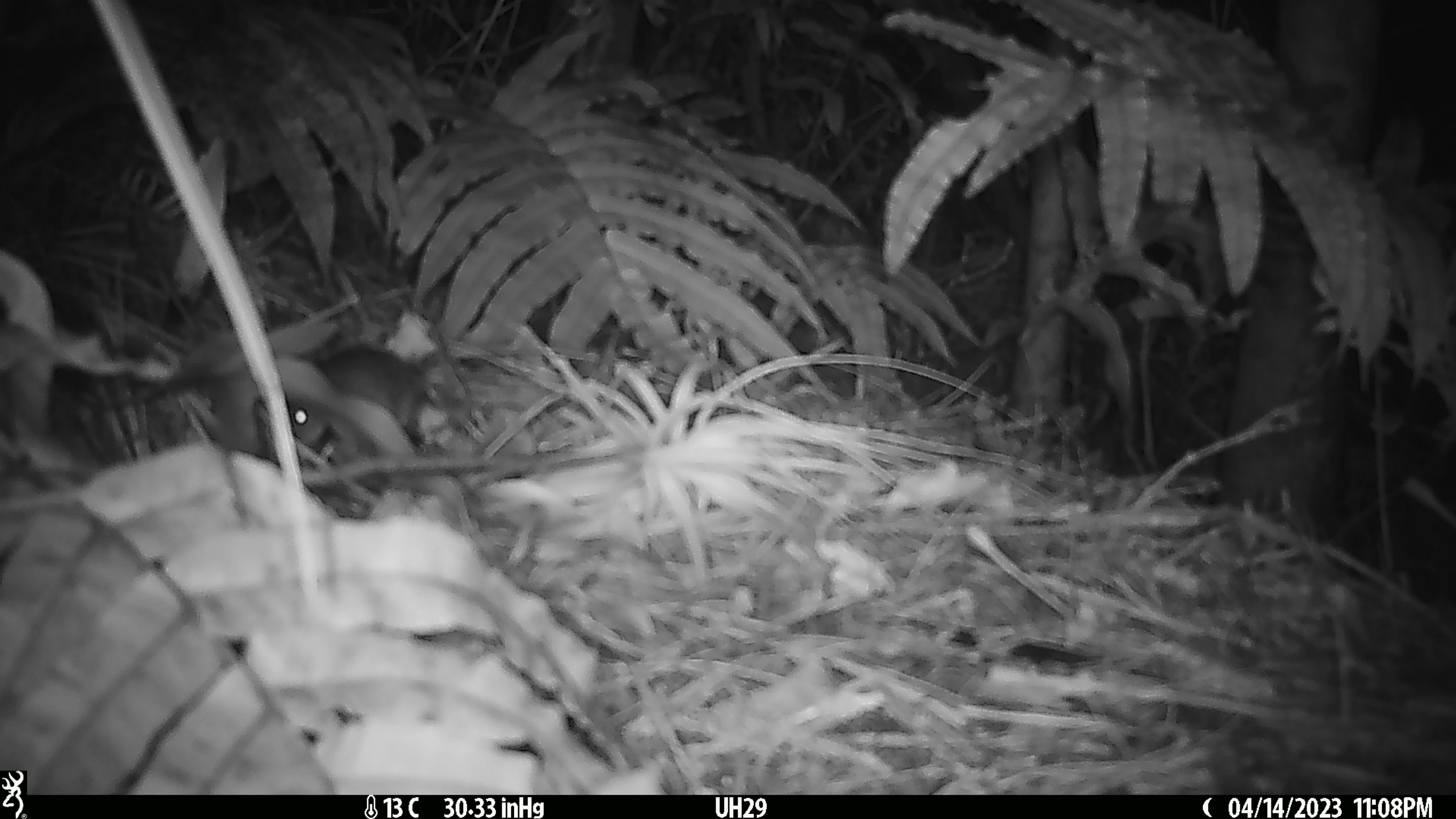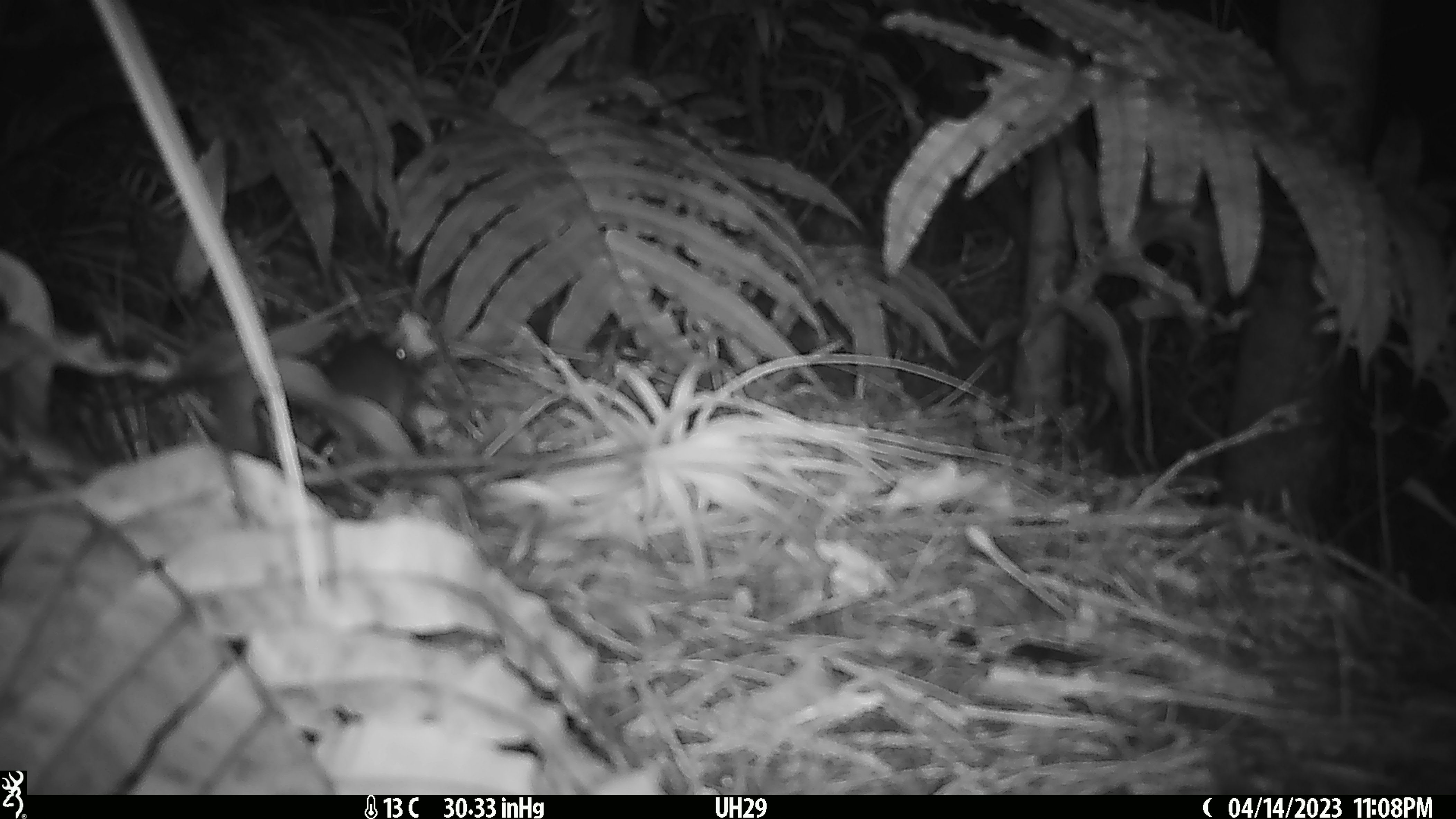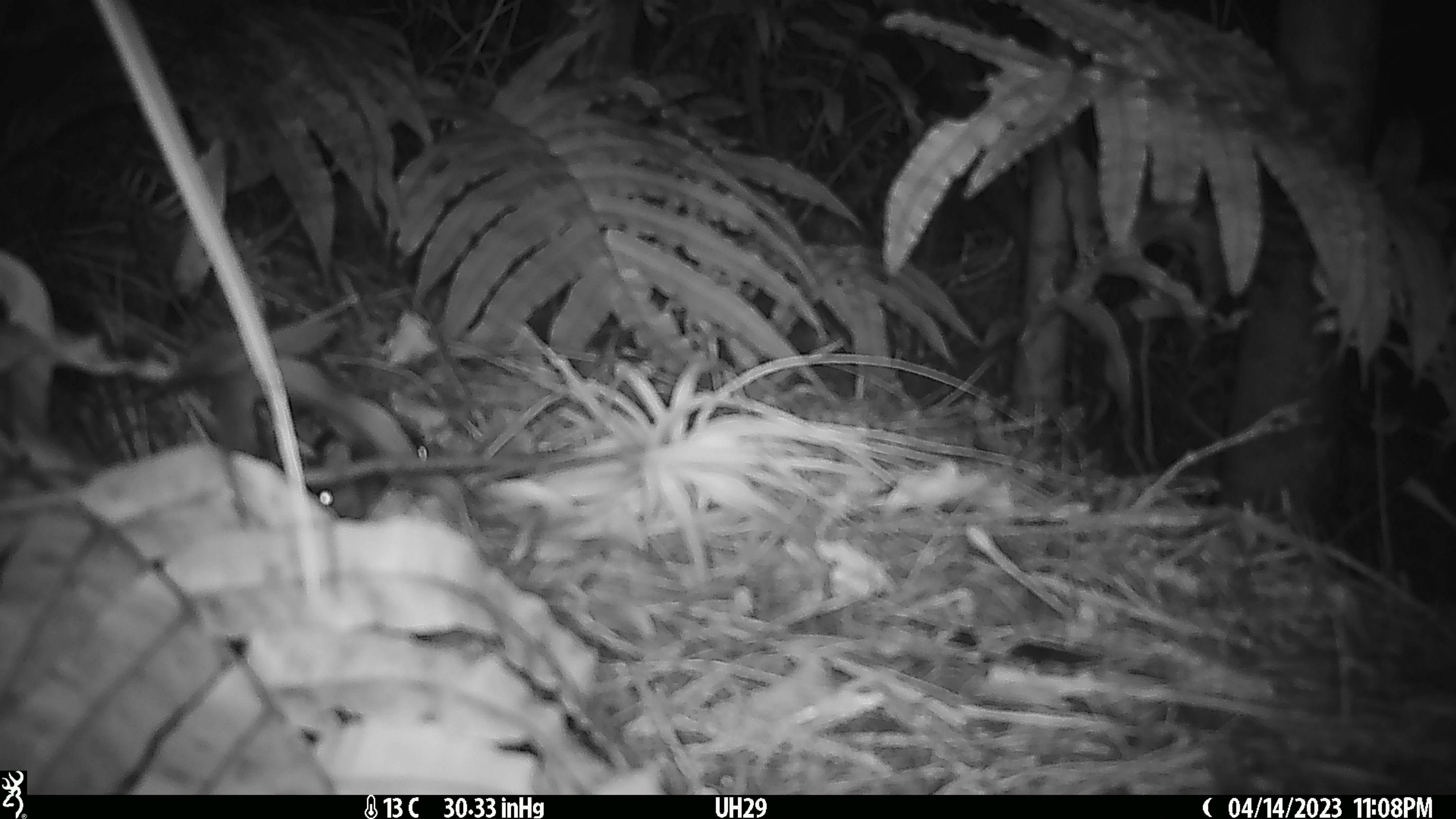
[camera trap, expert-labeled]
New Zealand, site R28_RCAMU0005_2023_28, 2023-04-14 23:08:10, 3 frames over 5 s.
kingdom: Animalia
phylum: Chordata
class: Mammalia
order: Rodentia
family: Muridae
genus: Mus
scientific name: Mus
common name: mouse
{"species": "mouse (Mus)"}